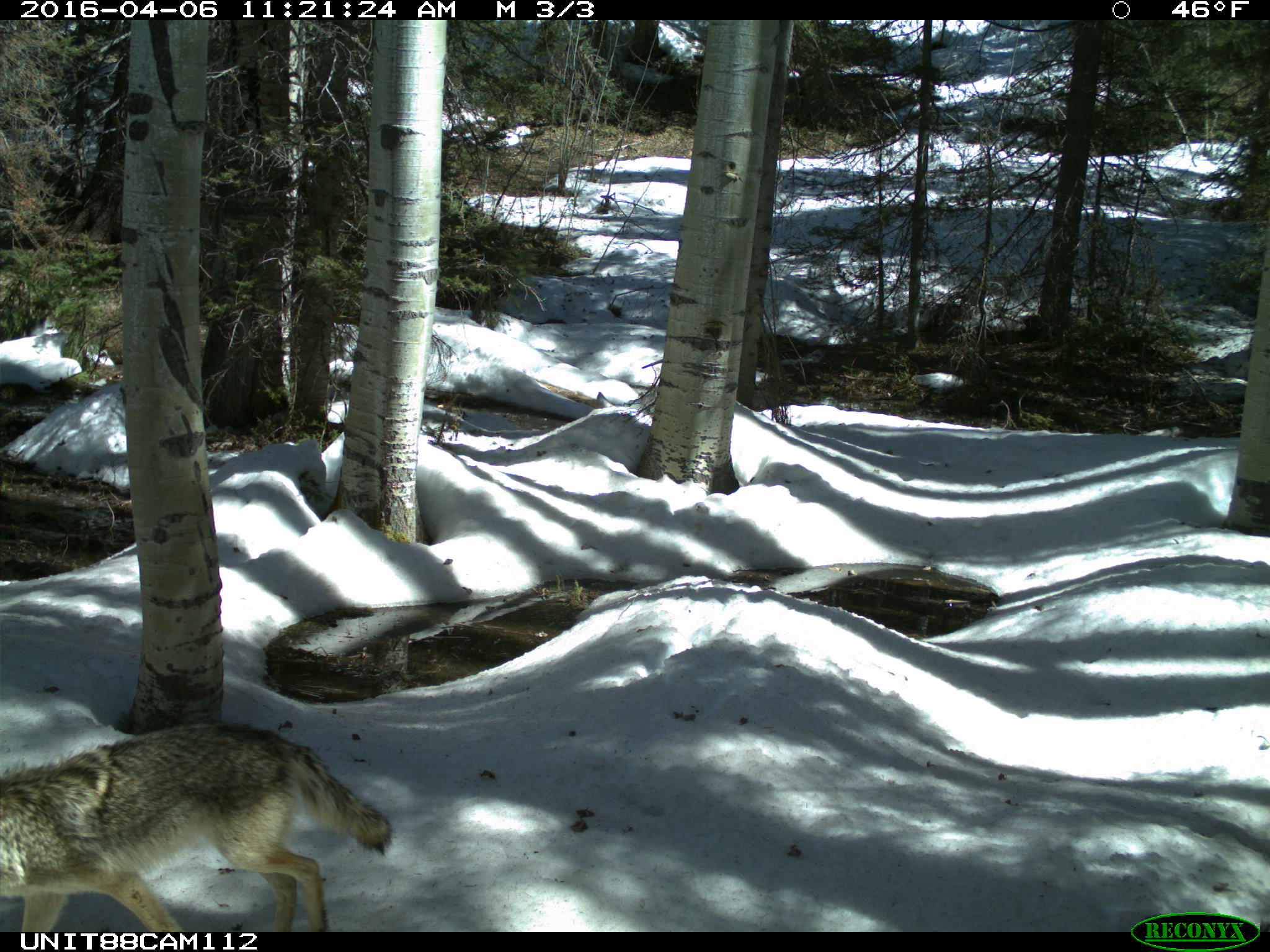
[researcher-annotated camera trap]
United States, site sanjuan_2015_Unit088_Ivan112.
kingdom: Animalia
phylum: Chordata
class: Mammalia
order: Carnivora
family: Canidae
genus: Canis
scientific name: Canis latrans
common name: coyote